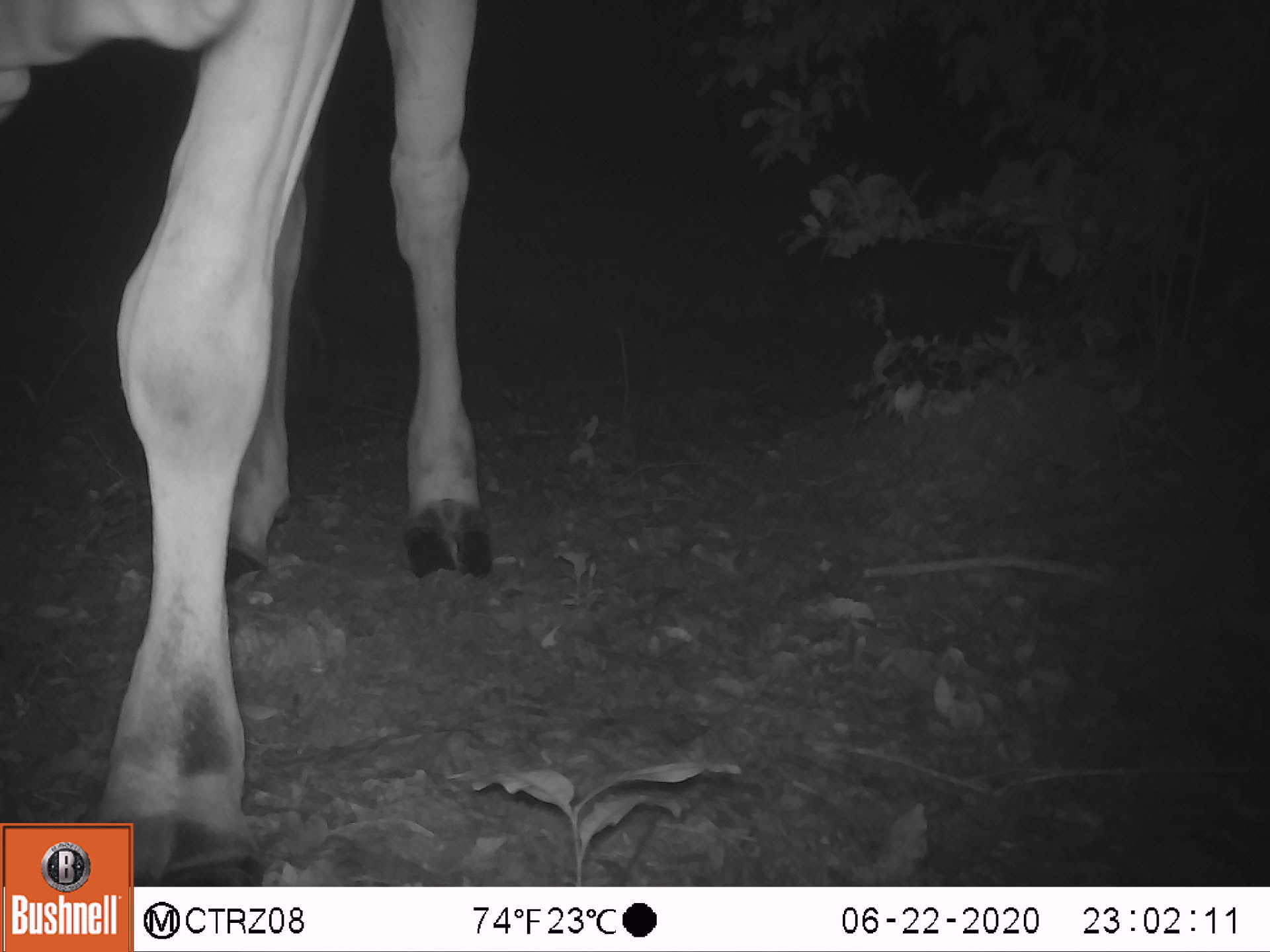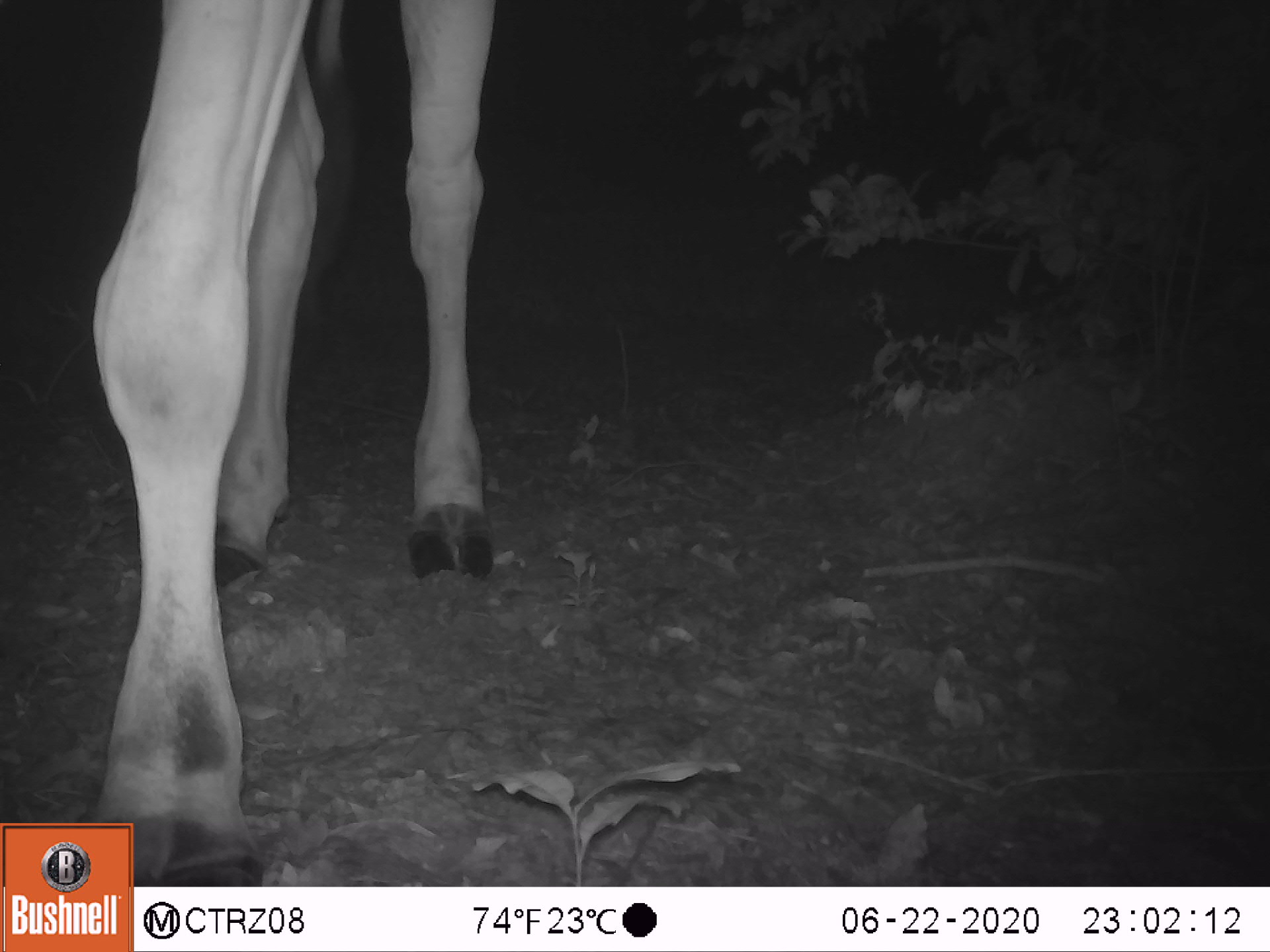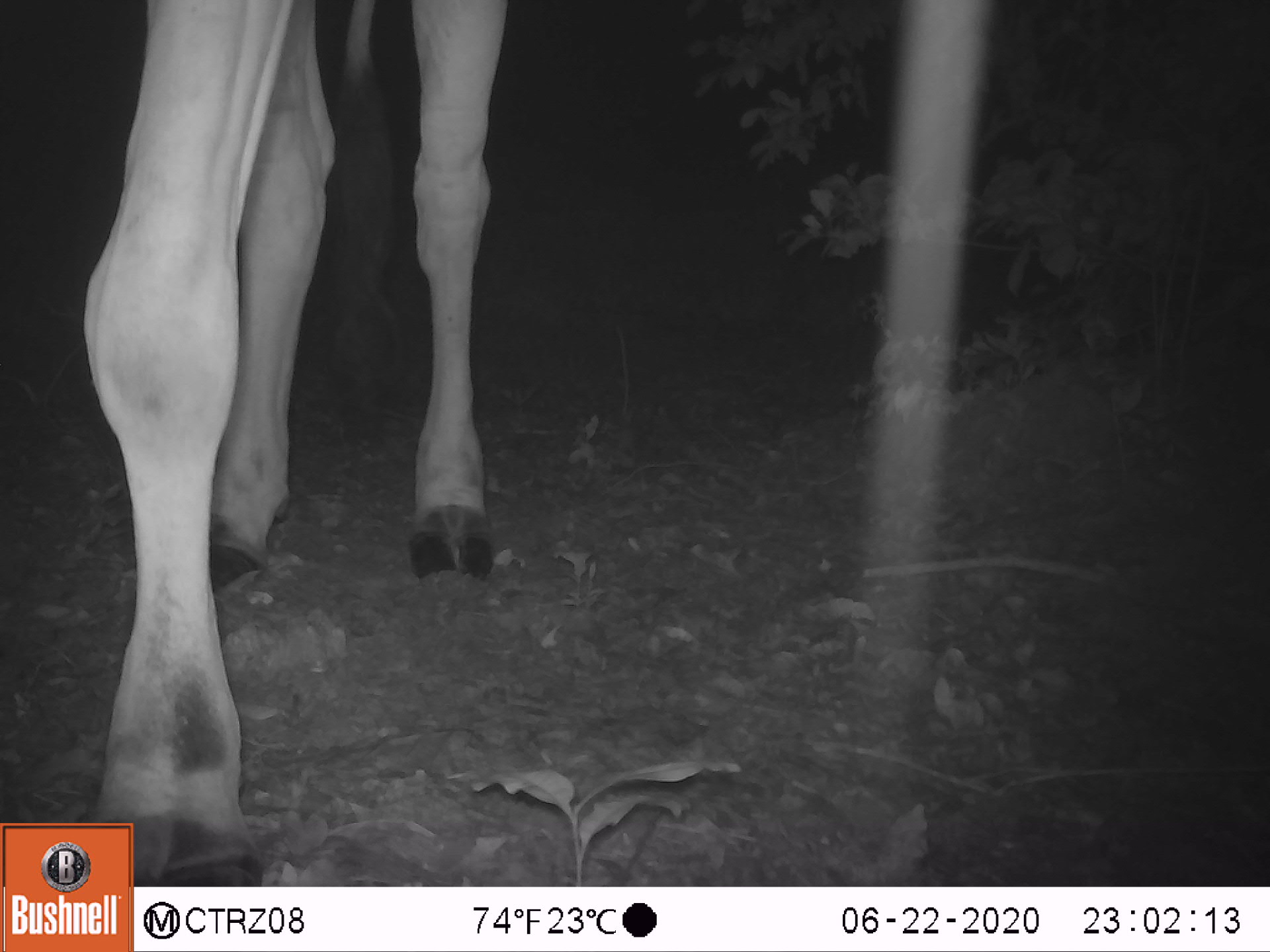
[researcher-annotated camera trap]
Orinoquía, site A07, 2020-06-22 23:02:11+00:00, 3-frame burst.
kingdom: Animalia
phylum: Chordata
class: Mammalia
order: Artiodactyla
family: Bovidae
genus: Bos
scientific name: Bos taurus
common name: cow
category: cattle